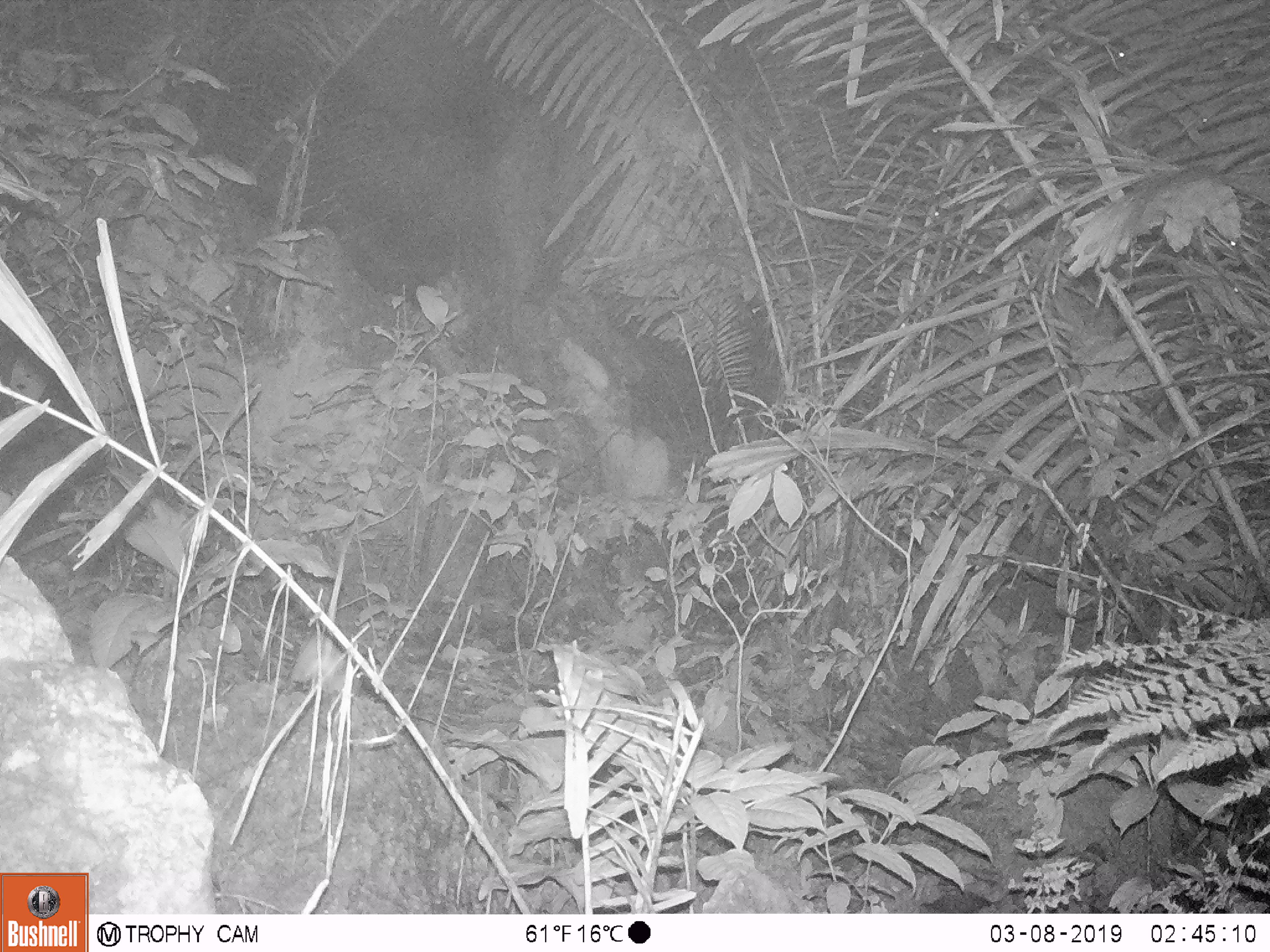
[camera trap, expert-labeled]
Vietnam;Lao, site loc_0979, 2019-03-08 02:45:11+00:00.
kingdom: Animalia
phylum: Chordata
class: Mammalia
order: Rodentia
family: Muridae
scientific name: Muridae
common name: old-world mice and rats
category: unidentified murid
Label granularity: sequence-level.